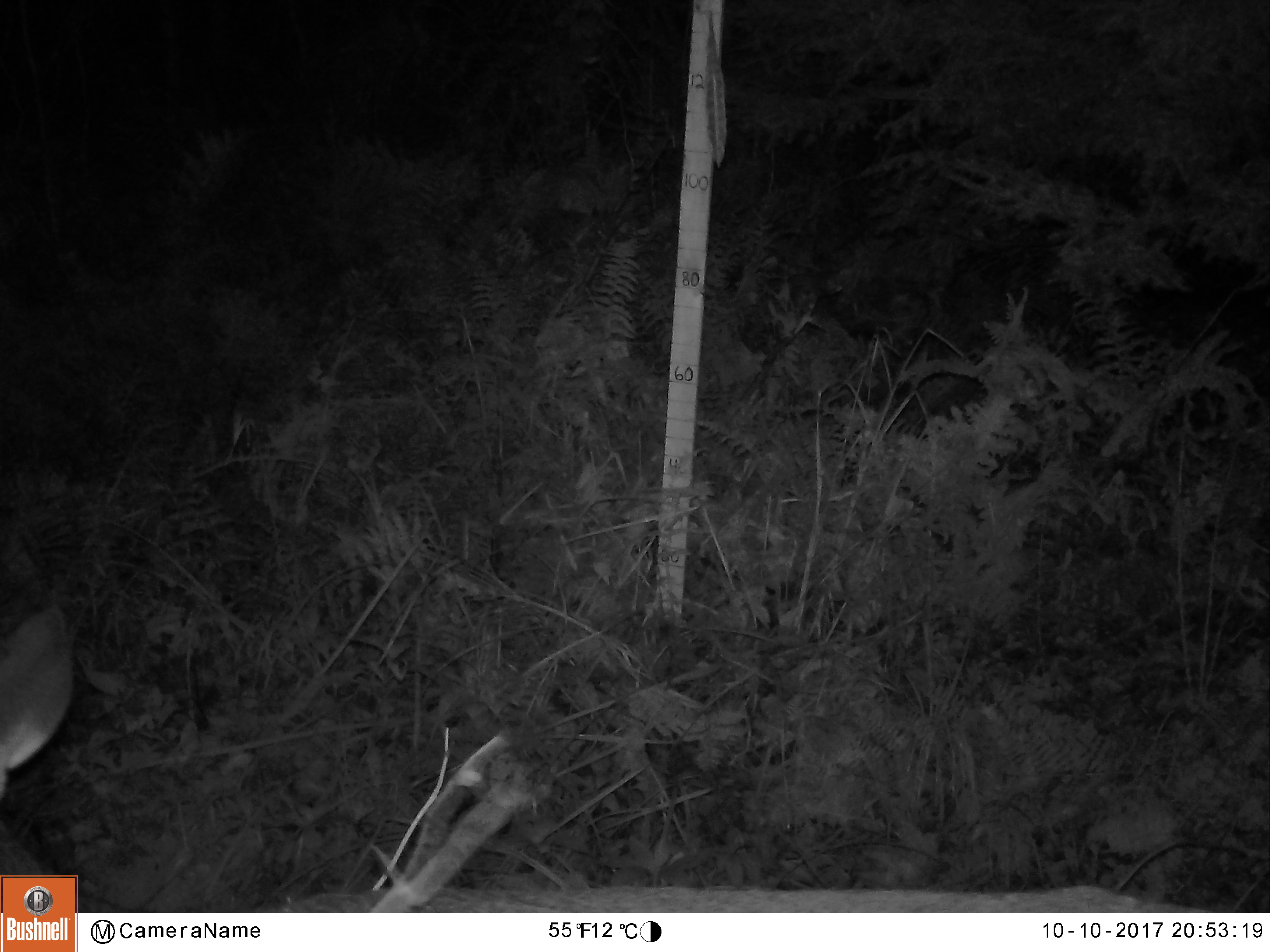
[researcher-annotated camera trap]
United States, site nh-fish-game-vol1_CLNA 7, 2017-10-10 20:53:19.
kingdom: Animalia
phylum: Chordata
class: Mammalia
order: Artiodactyla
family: Cervidae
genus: Odocoileus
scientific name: Odocoileus virginianus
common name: white-tailed deer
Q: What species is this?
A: White-tailed deer (Odocoileus virginianus).